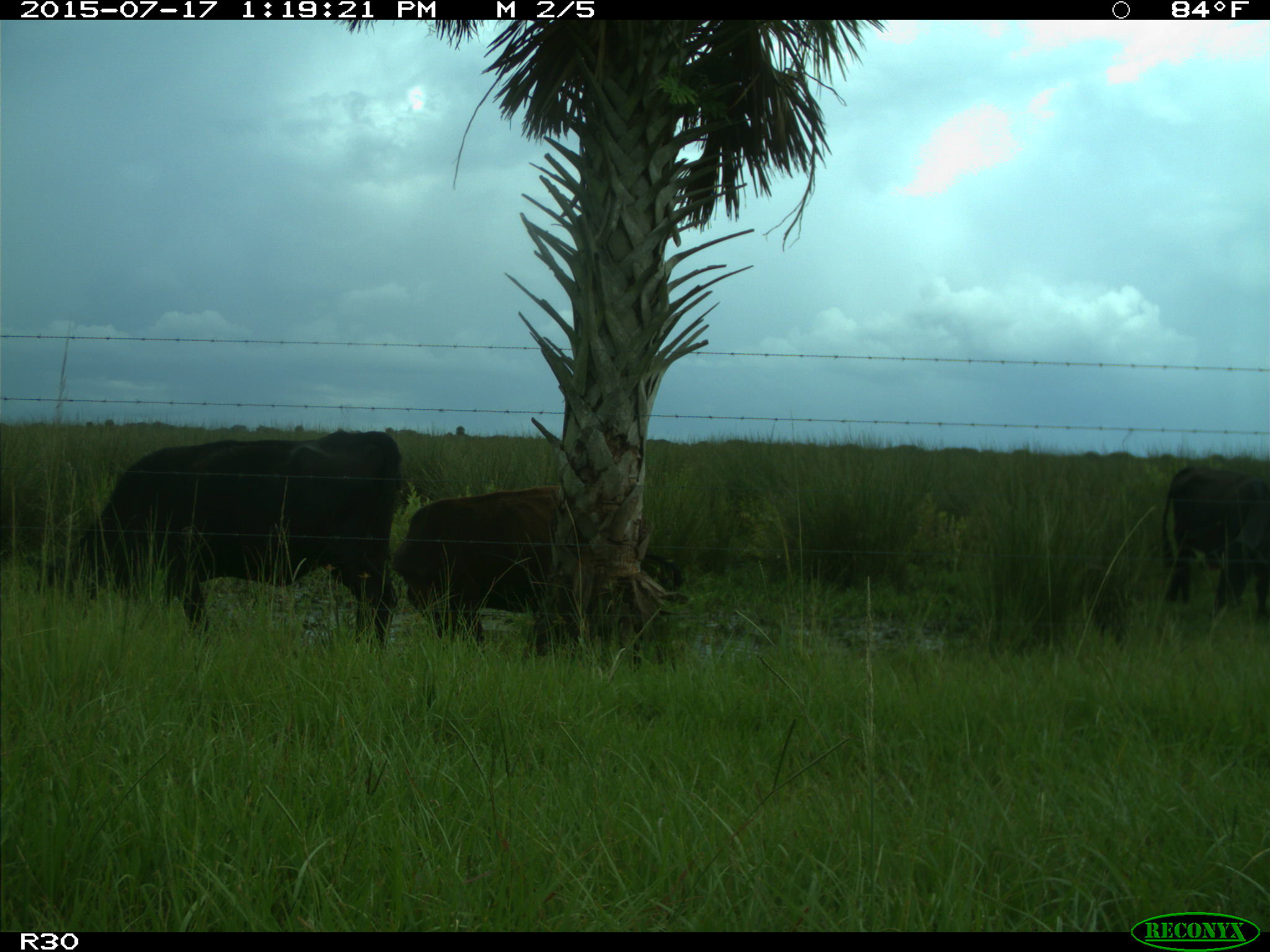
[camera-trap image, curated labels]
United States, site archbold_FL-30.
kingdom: Animalia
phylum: Chordata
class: Mammalia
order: Artiodactyla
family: Bovidae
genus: Bos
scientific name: Bos taurus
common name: domestic cow